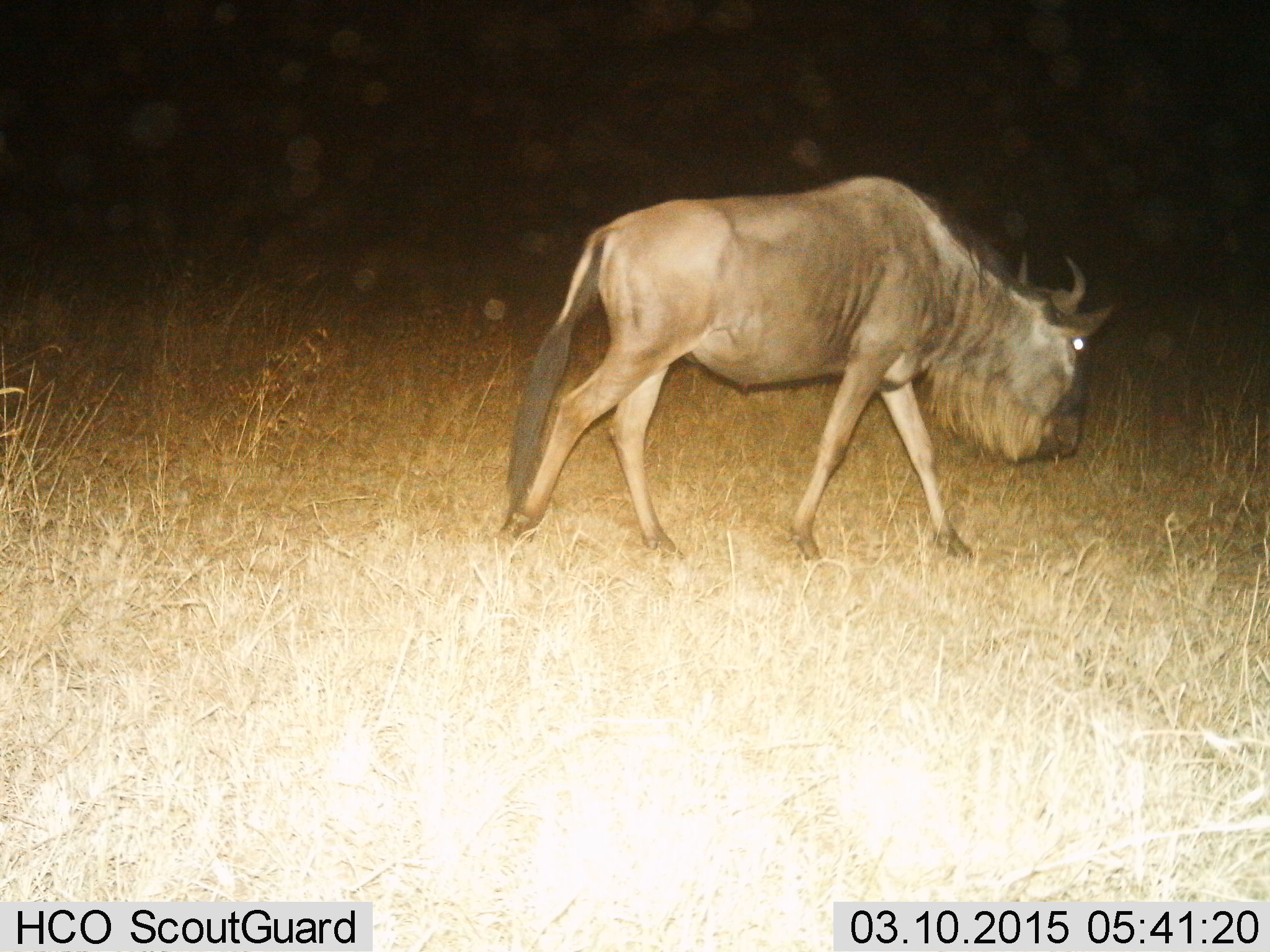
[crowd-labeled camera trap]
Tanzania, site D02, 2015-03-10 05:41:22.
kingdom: Animalia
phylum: Chordata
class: Mammalia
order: Artiodactyla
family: Bovidae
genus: Connochaetes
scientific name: Connochaetes taurinus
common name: blue wildebeest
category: wildebeest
Wildebeest (blue wildebeest) (Connochaetes taurinus), count 1. Behavior (volunteer vote fractions): standing 10%, resting 0%, moving 90%, interacting 0%. Young present (vote fraction): 0%. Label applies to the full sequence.